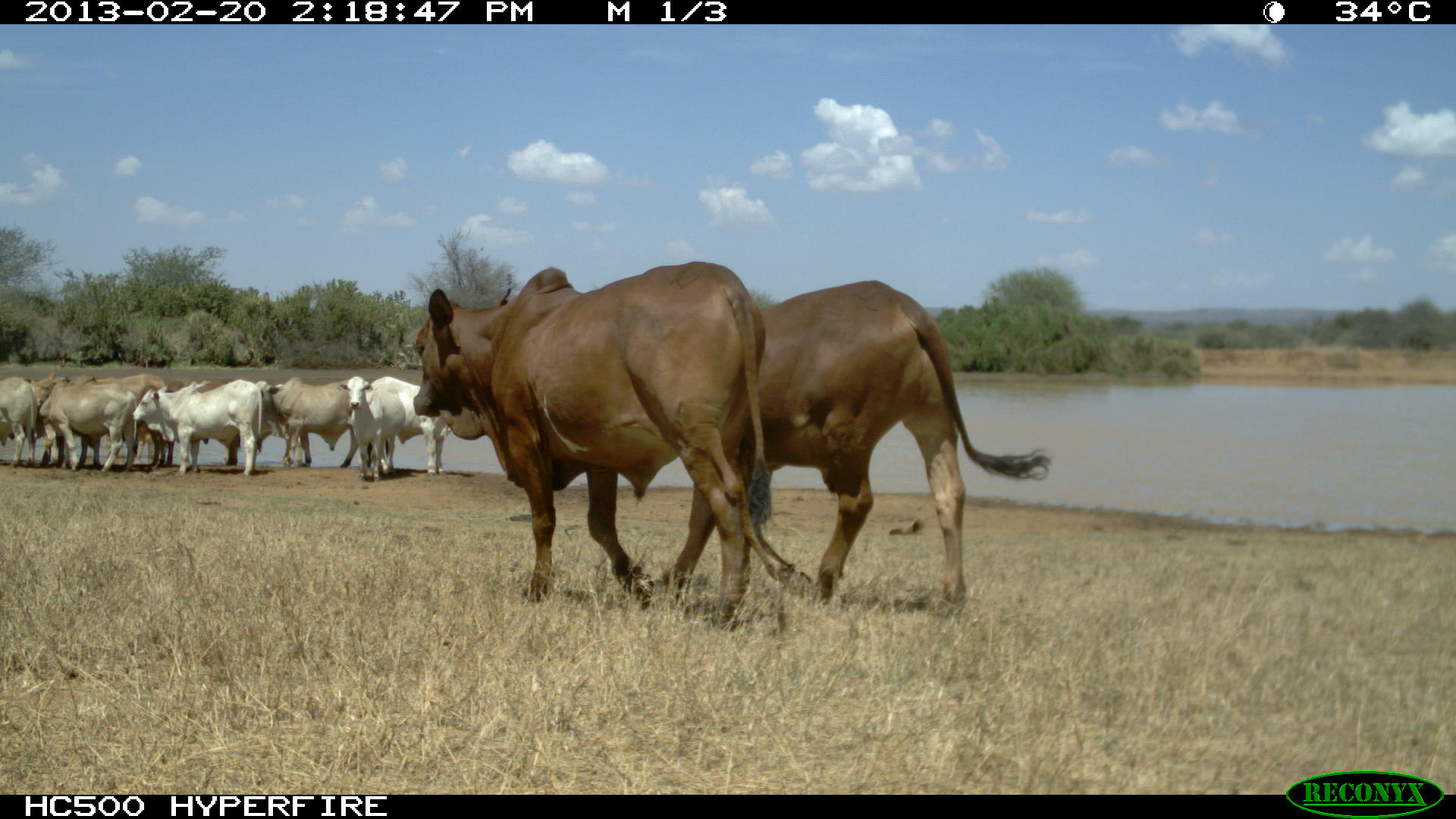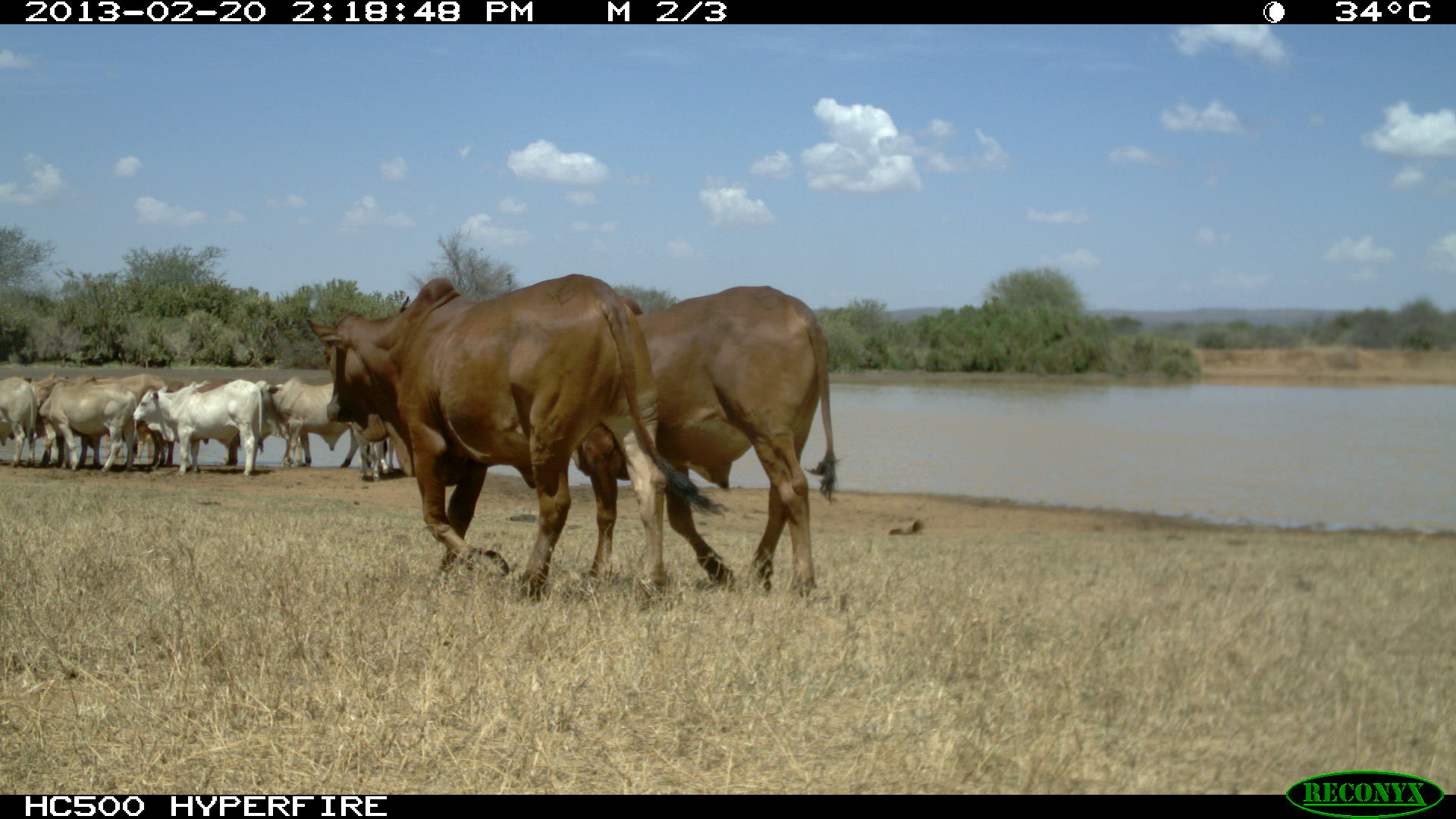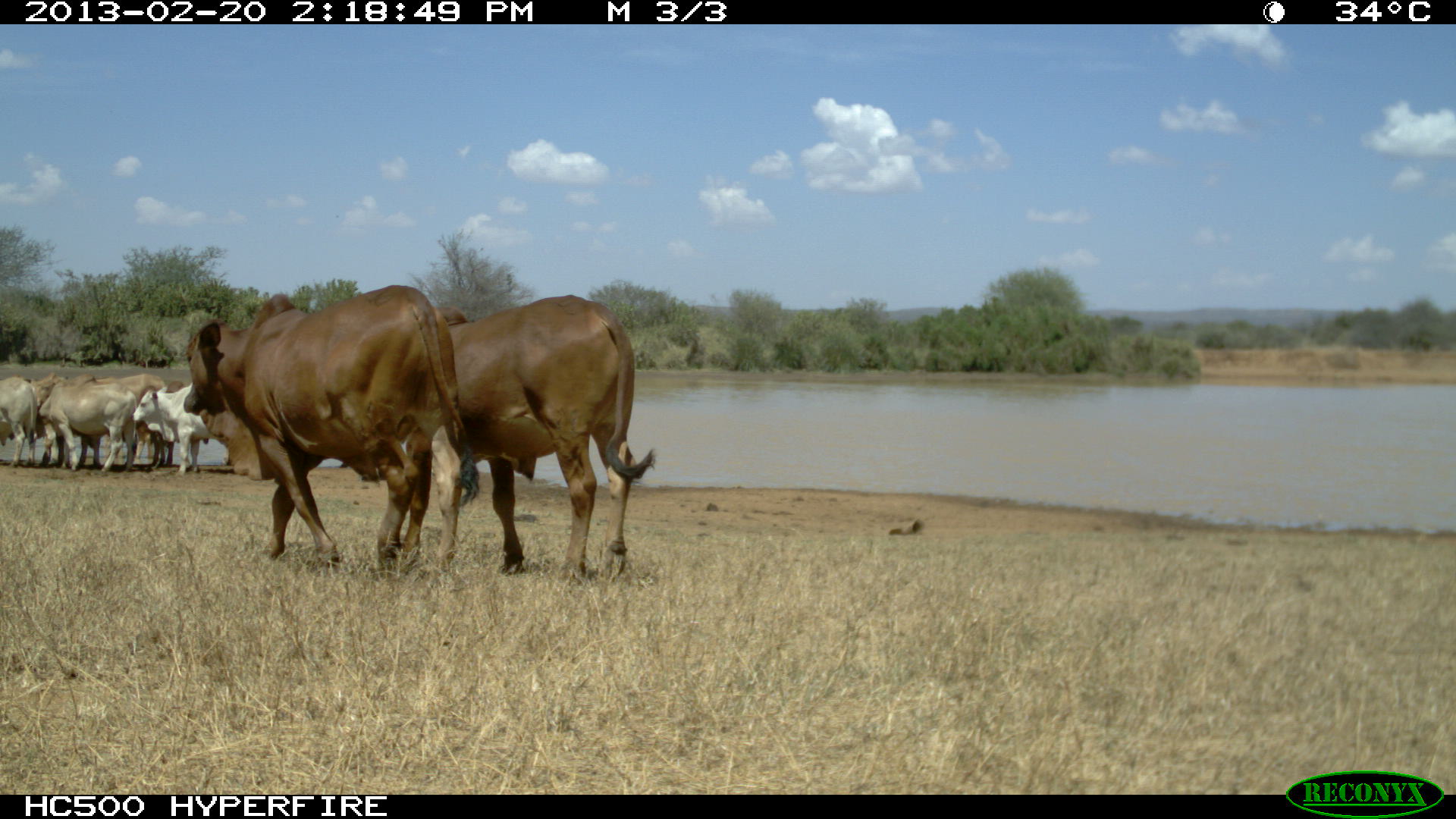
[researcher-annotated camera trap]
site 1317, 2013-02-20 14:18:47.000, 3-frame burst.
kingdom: Animalia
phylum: Chordata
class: Mammalia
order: Artiodactyla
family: Bovidae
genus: Bos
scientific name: Bos taurus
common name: domestic cattle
Bos taurus (domestic cattle), count 11.